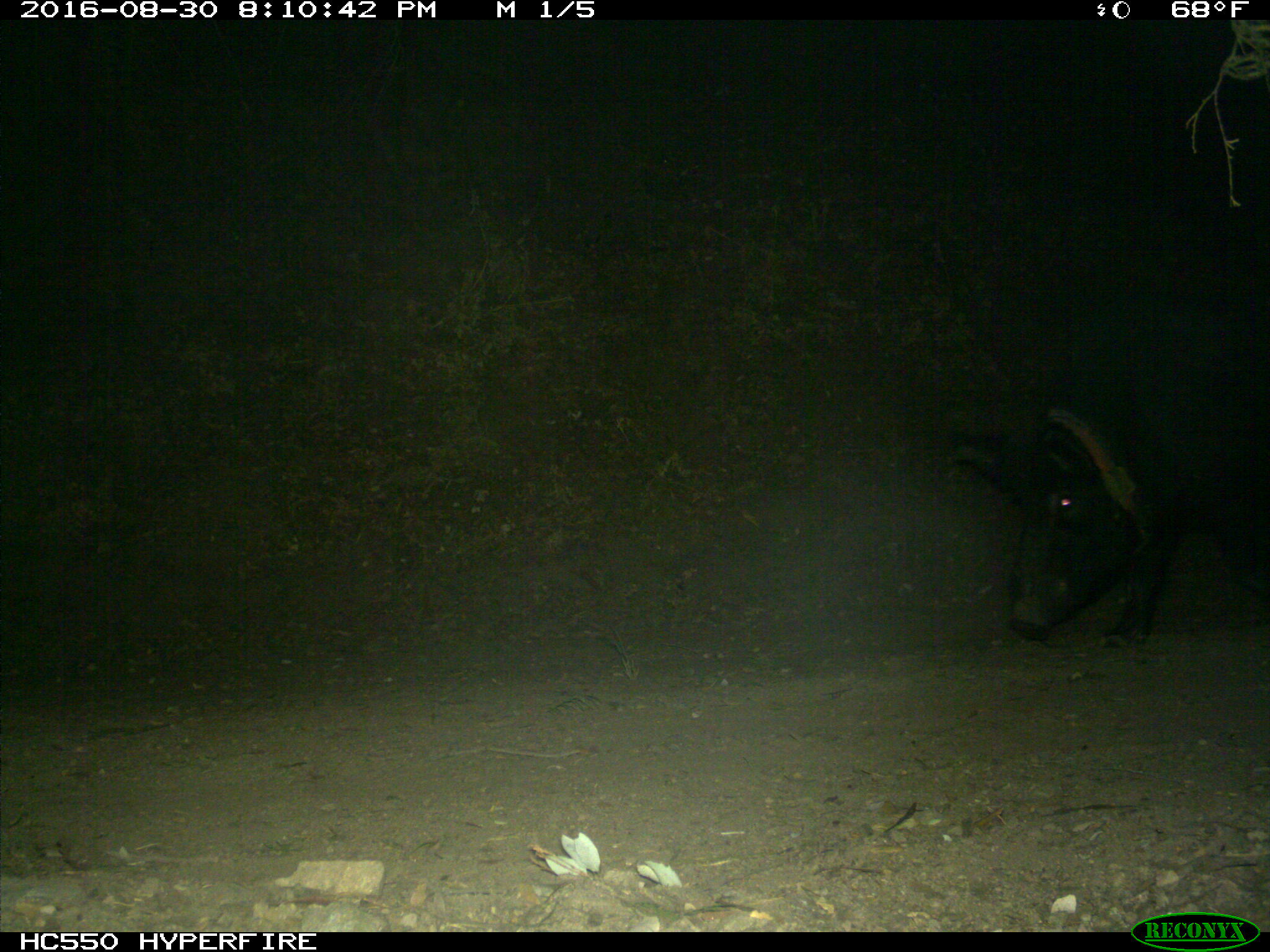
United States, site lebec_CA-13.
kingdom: Animalia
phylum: Chordata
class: Mammalia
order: Artiodactyla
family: Suidae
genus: Sus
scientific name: Sus scrofa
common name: wild boar